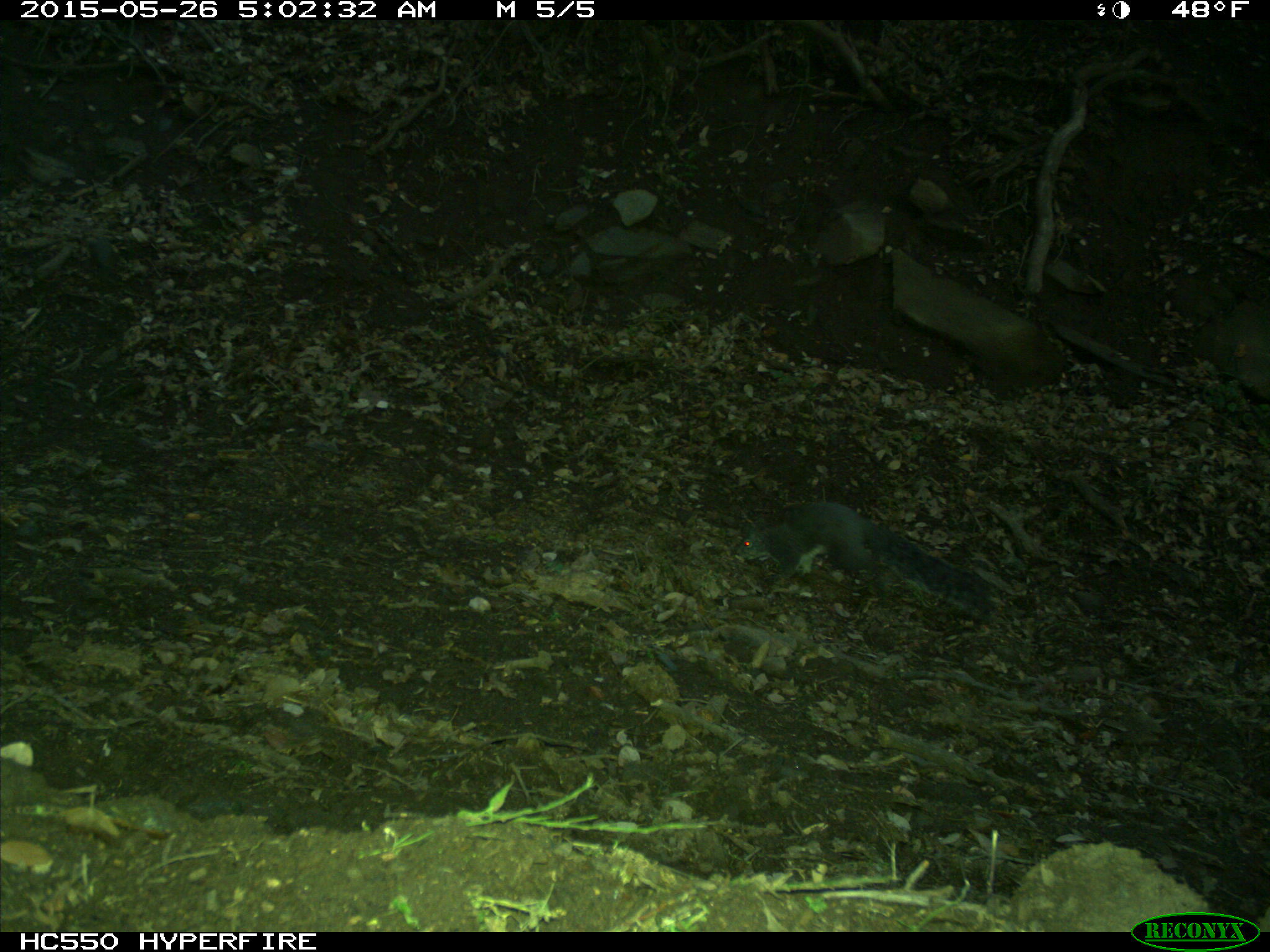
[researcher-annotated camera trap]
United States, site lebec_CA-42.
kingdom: Animalia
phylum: Chordata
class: Mammalia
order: Rodentia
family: Sciuridae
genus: Sciurus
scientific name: Sciurus carolinensis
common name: eastern gray squirrel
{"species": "Sciurus carolinensis (eastern gray squirrel)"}